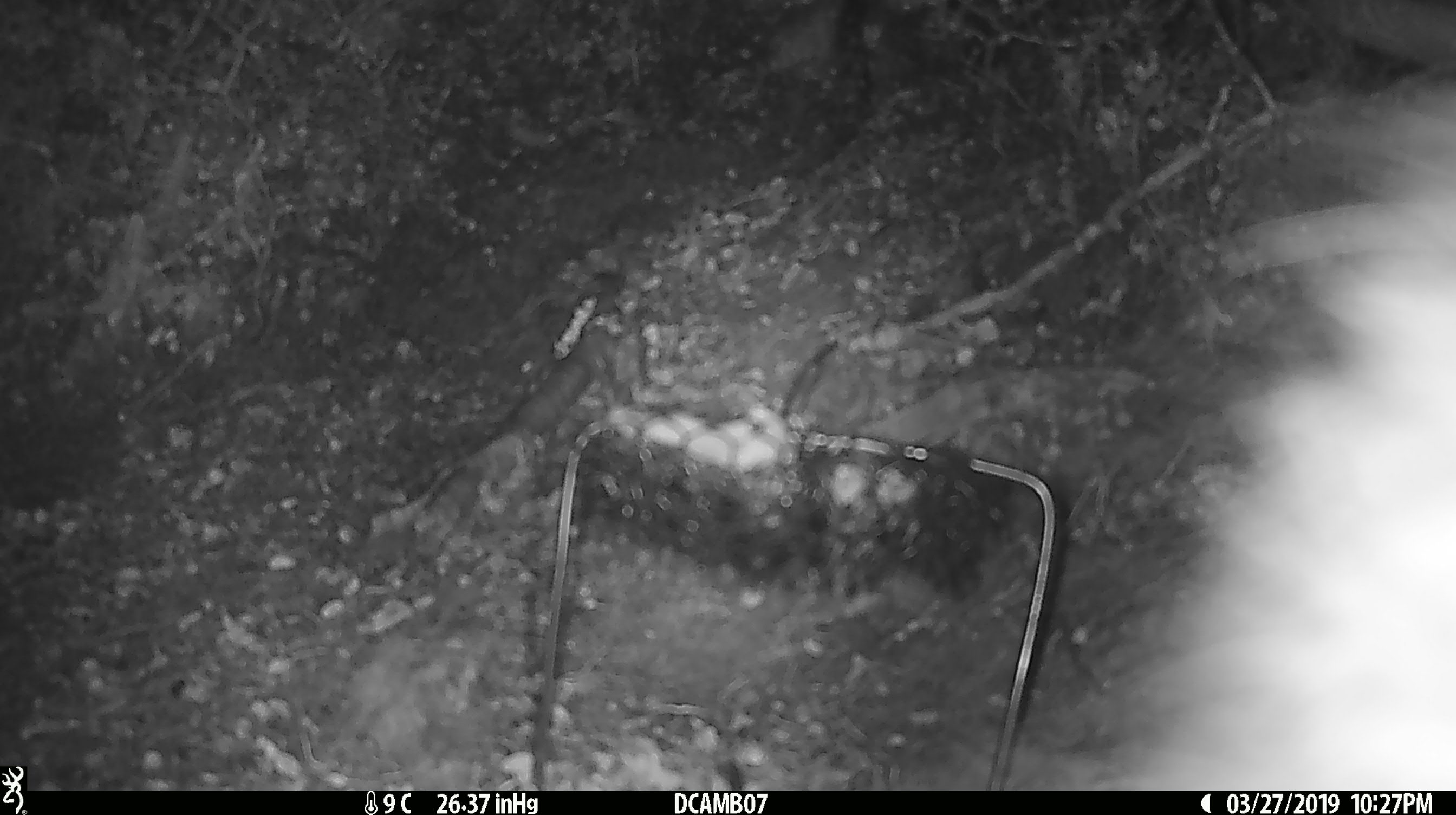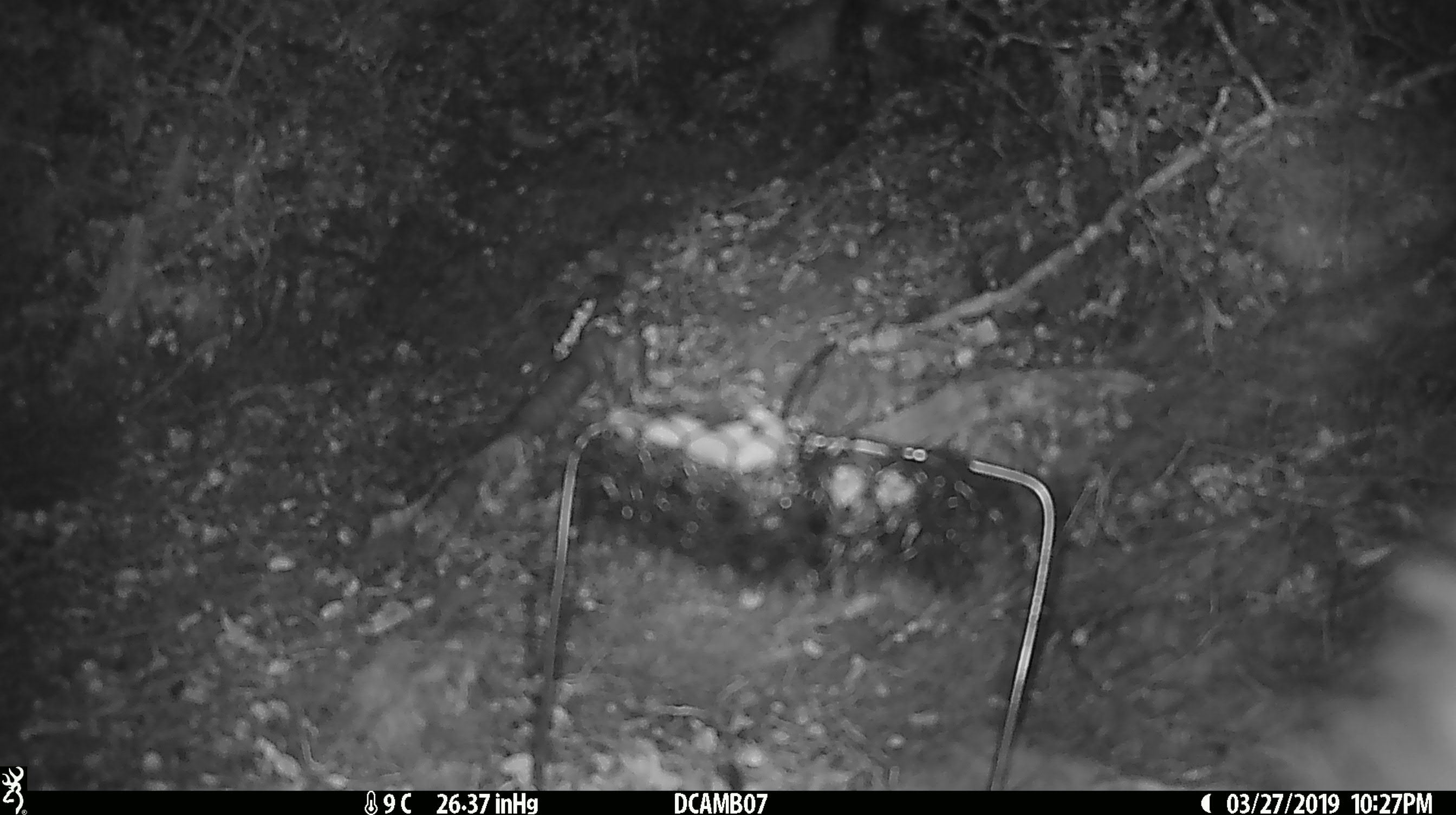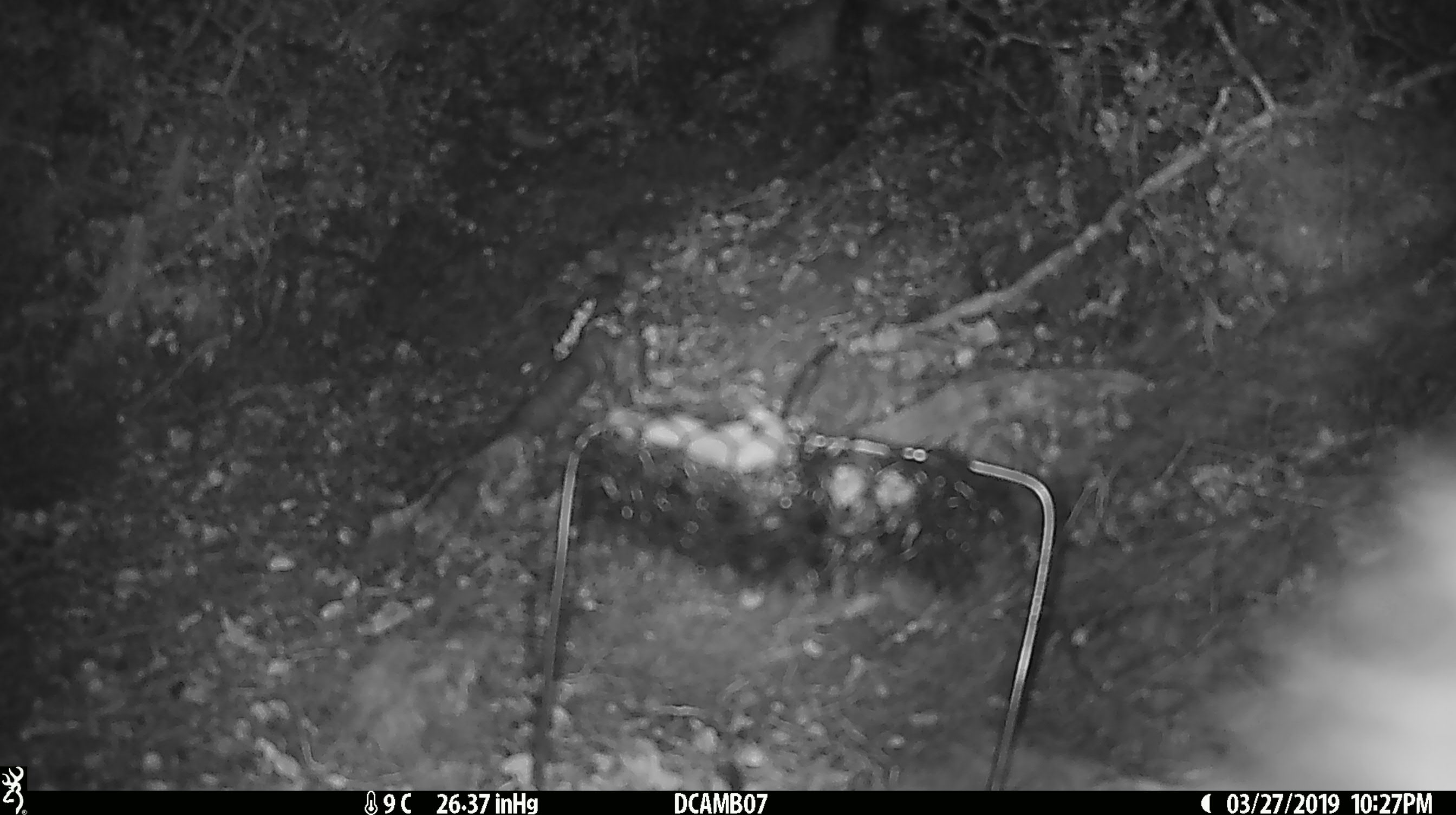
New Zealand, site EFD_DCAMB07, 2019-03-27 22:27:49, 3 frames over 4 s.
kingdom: Animalia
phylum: Chordata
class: Mammalia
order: Diprotodontia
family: Phalangeridae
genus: Trichosurus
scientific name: Trichosurus vulpecula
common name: common brushtail possum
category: possum